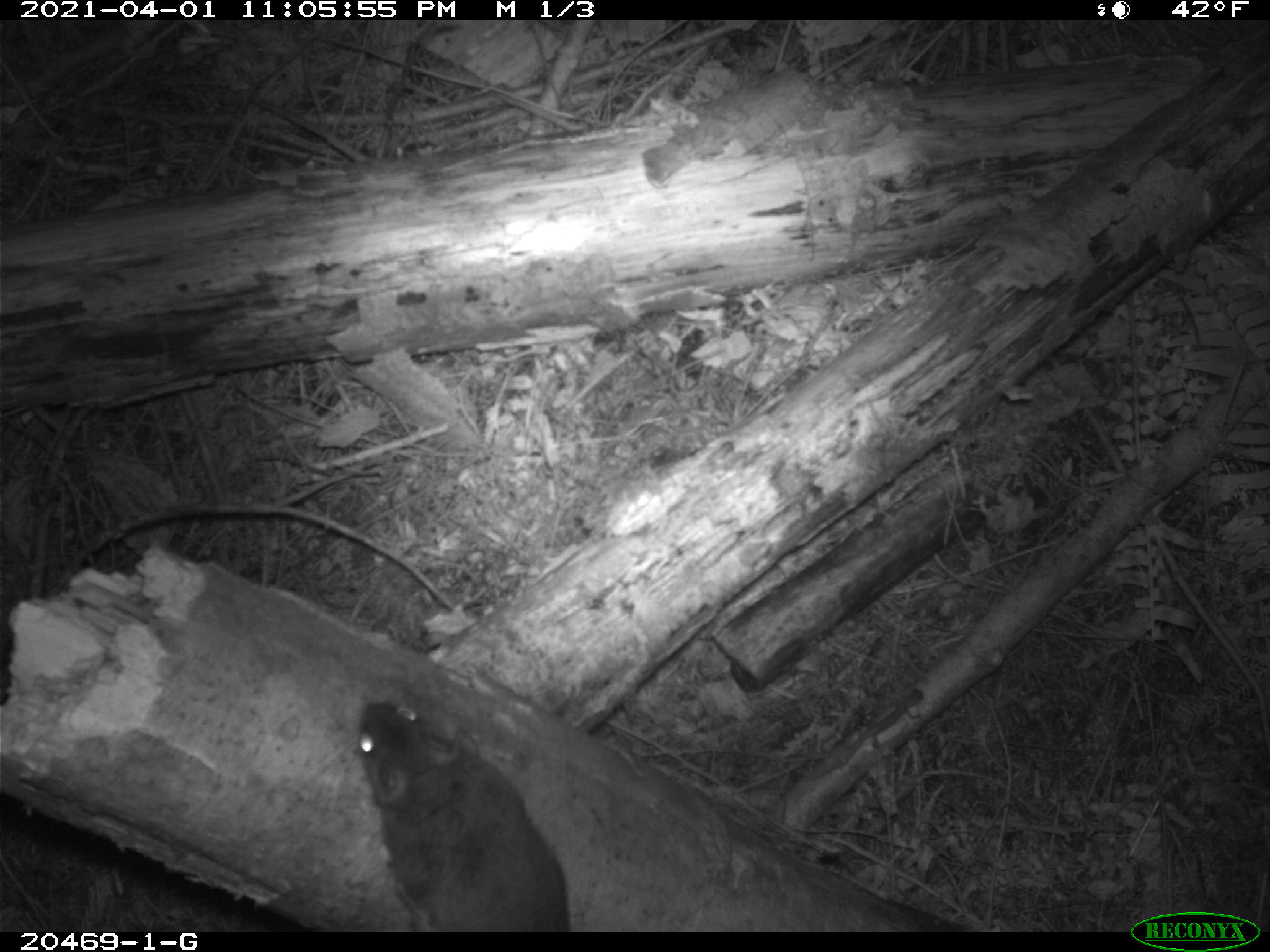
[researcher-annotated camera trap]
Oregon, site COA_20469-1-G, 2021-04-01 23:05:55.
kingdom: Animalia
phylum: Chordata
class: Mammalia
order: Rodentia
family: Sciuridae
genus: Glaucomys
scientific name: Glaucomys oregonensis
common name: humboldt's flying squirrel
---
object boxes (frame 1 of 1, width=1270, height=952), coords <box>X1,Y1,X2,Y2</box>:
humboldt's flying squirrel: <box>327,686,594,930</box>